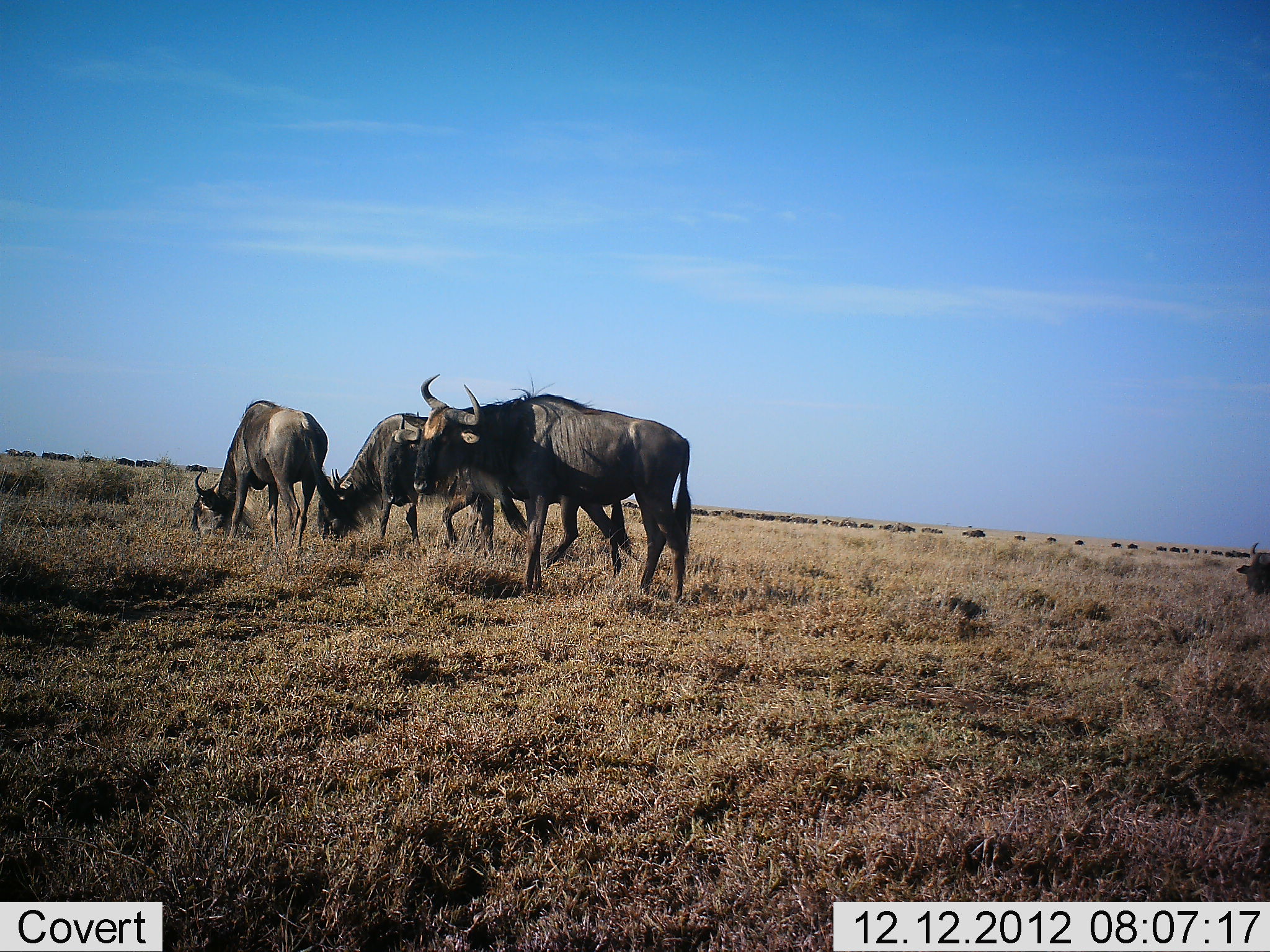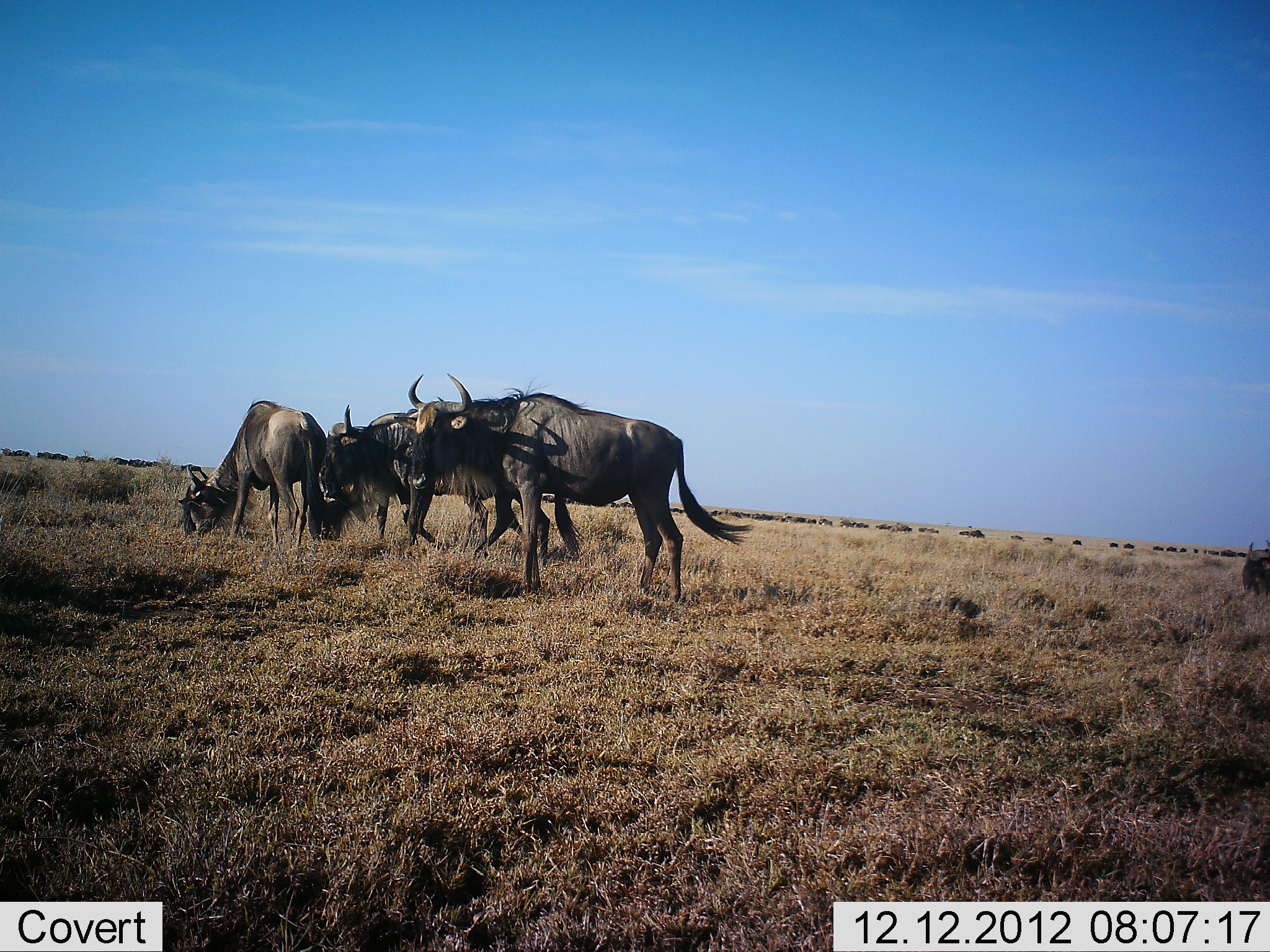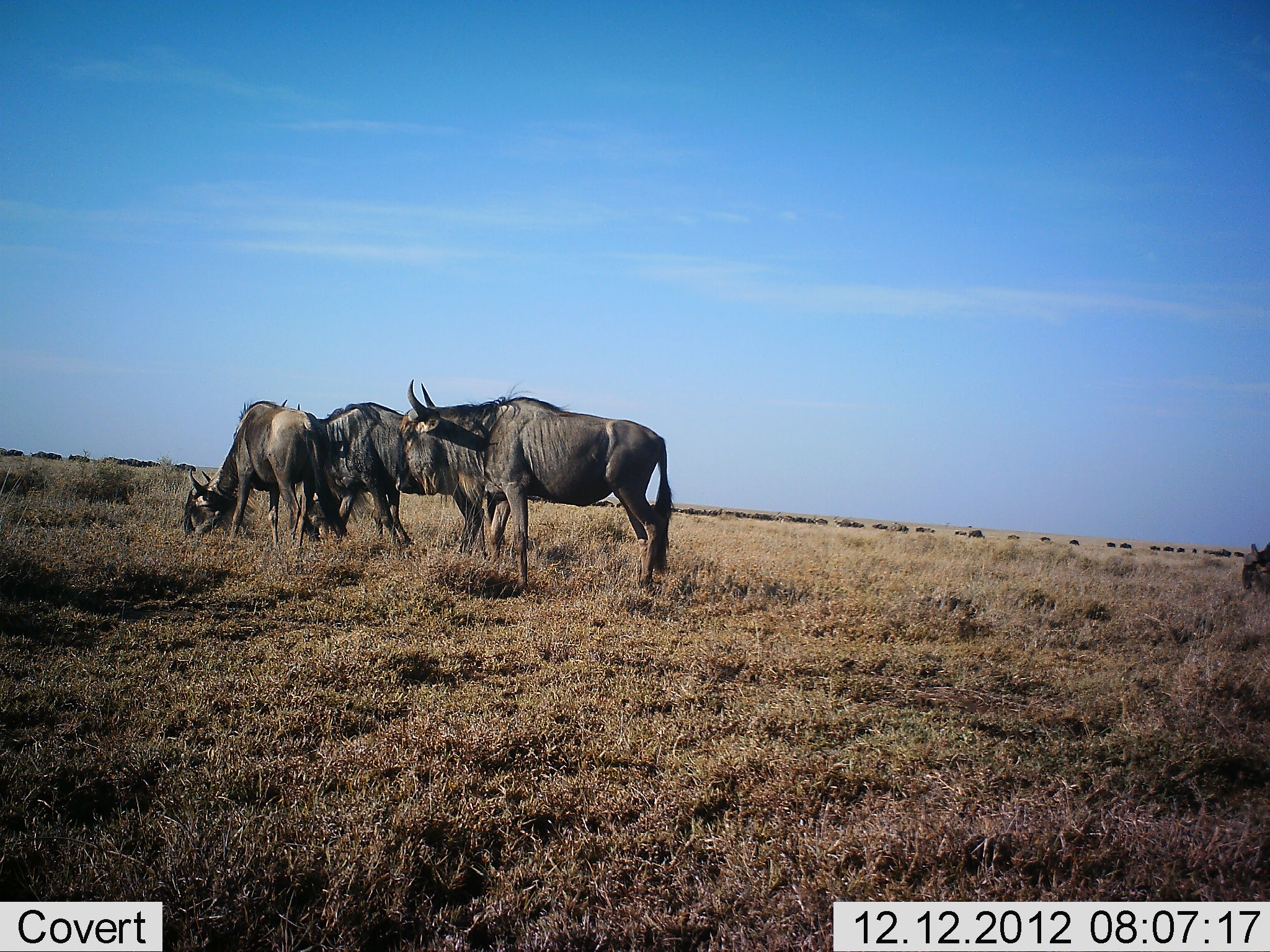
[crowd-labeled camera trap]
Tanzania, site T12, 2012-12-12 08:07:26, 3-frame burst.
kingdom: Animalia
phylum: Chordata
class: Mammalia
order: Artiodactyla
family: Bovidae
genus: Connochaetes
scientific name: Connochaetes taurinus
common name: blue wildebeest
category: wildebeest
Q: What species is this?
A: Wildebeest (blue wildebeest) (Connochaetes taurinus).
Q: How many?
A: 5.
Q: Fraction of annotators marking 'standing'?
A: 60%.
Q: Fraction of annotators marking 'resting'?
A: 0%.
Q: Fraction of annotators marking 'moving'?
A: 50%.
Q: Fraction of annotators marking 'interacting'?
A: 10%.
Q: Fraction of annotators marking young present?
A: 0%.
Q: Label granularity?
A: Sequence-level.